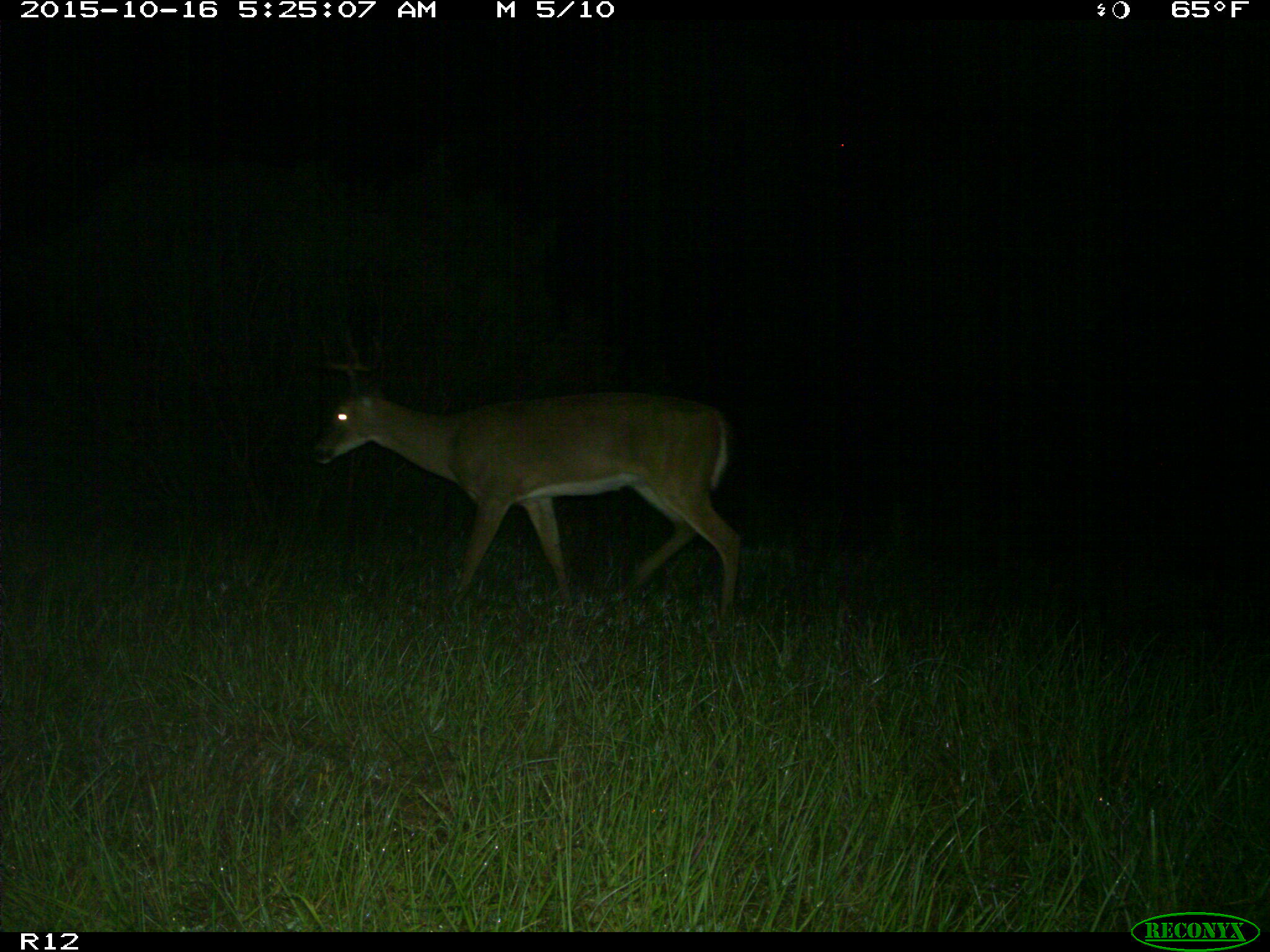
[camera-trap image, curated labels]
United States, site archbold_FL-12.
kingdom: Animalia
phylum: Chordata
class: Mammalia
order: Artiodactyla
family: Cervidae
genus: Odocoileus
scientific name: Odocoileus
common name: deer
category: unidentified deer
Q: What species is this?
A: Unidentified deer (deer) (Odocoileus).